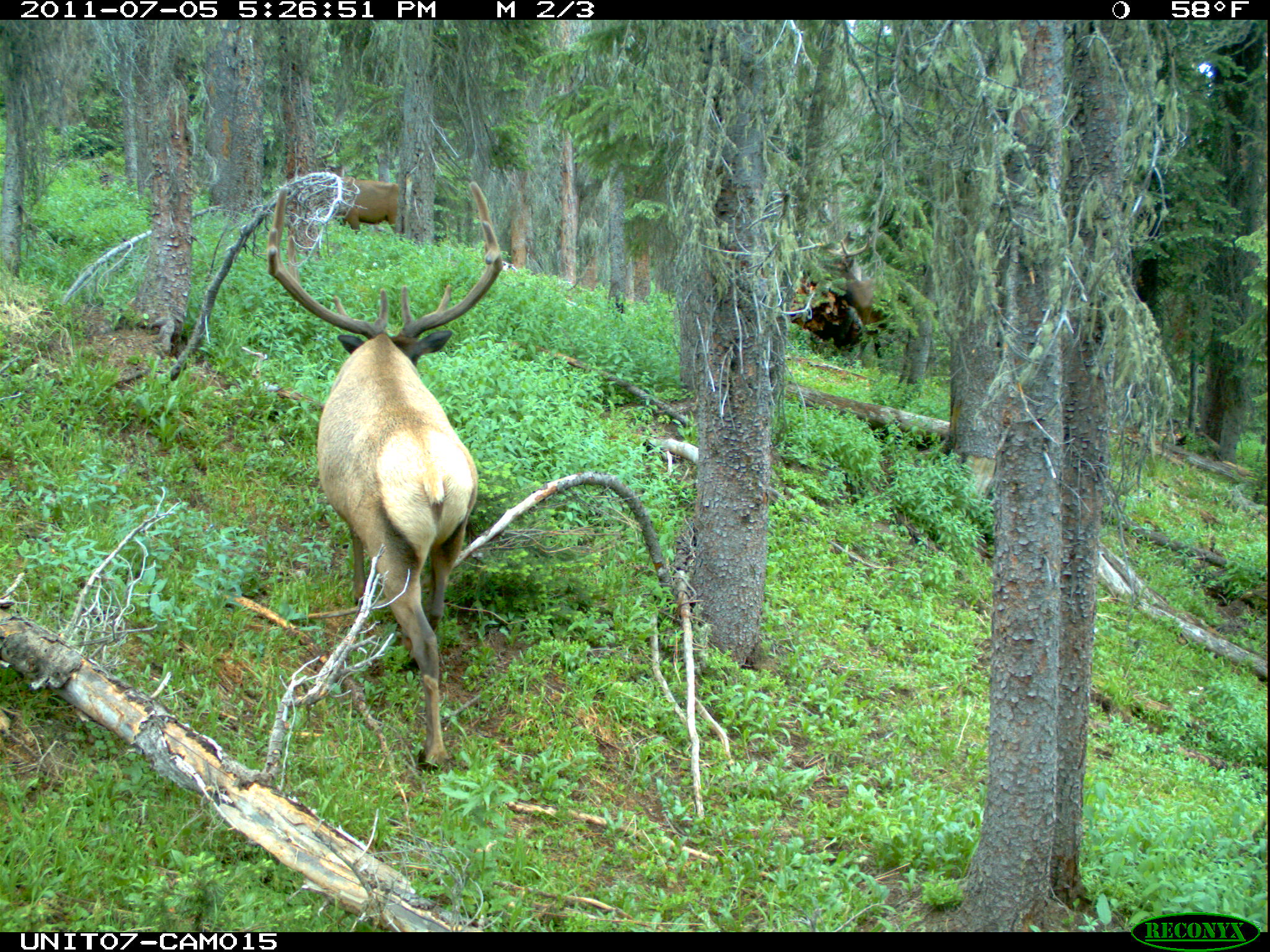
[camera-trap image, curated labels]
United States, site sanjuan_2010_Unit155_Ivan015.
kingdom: Animalia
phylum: Chordata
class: Mammalia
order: Artiodactyla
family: Cervidae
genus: Cervus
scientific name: Cervus elaphus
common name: red deer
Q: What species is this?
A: Cervus elaphus (red deer).